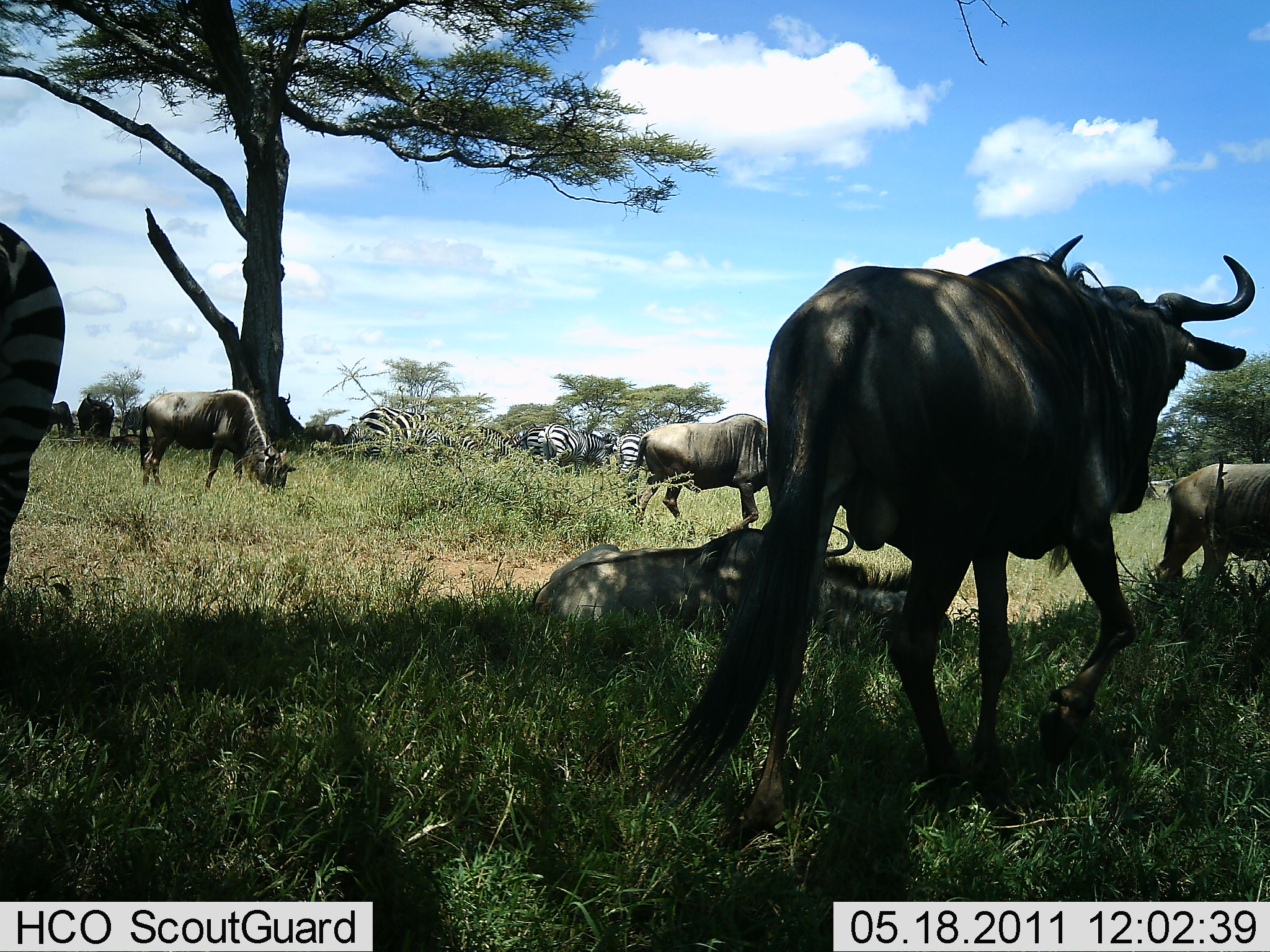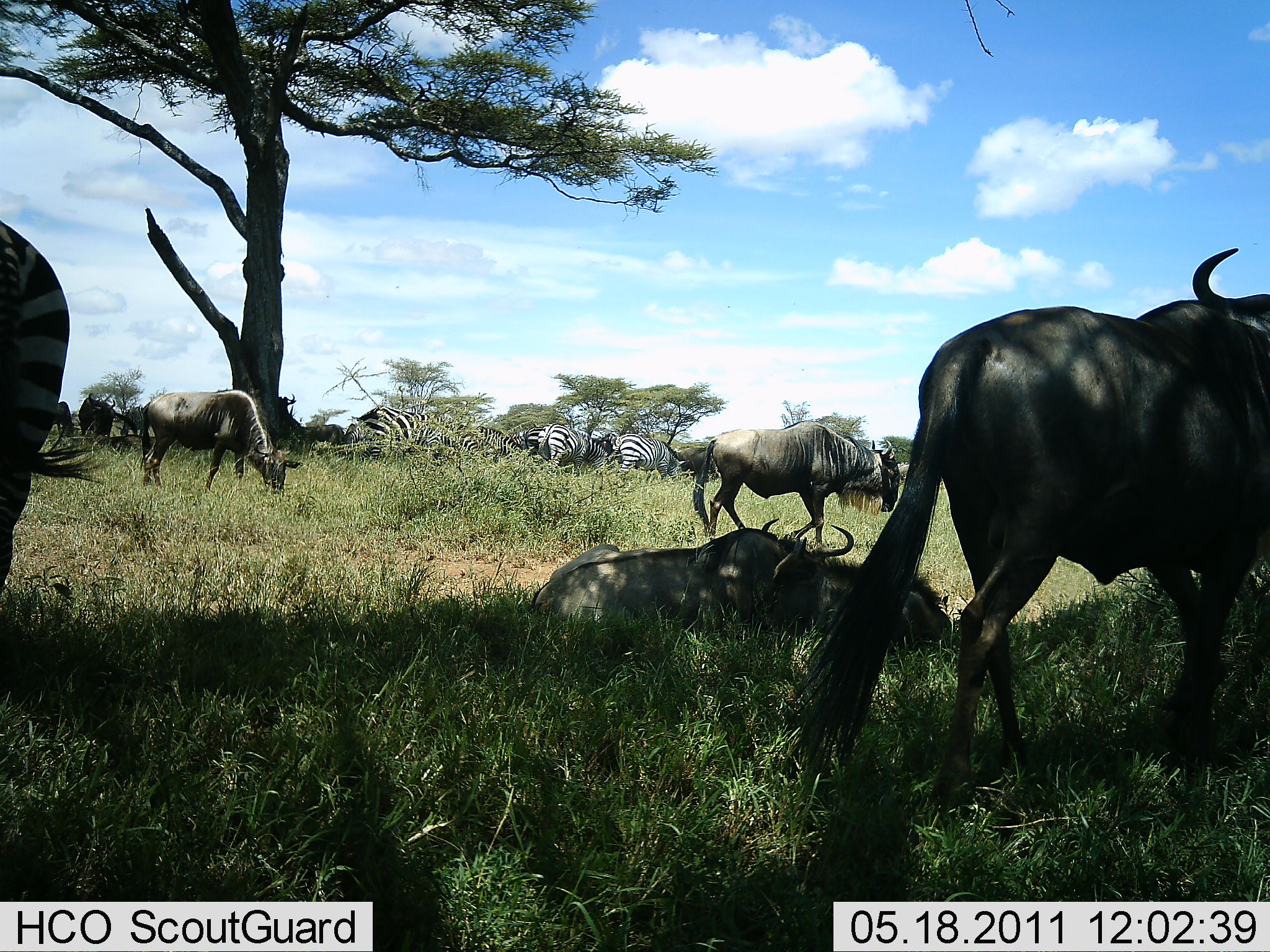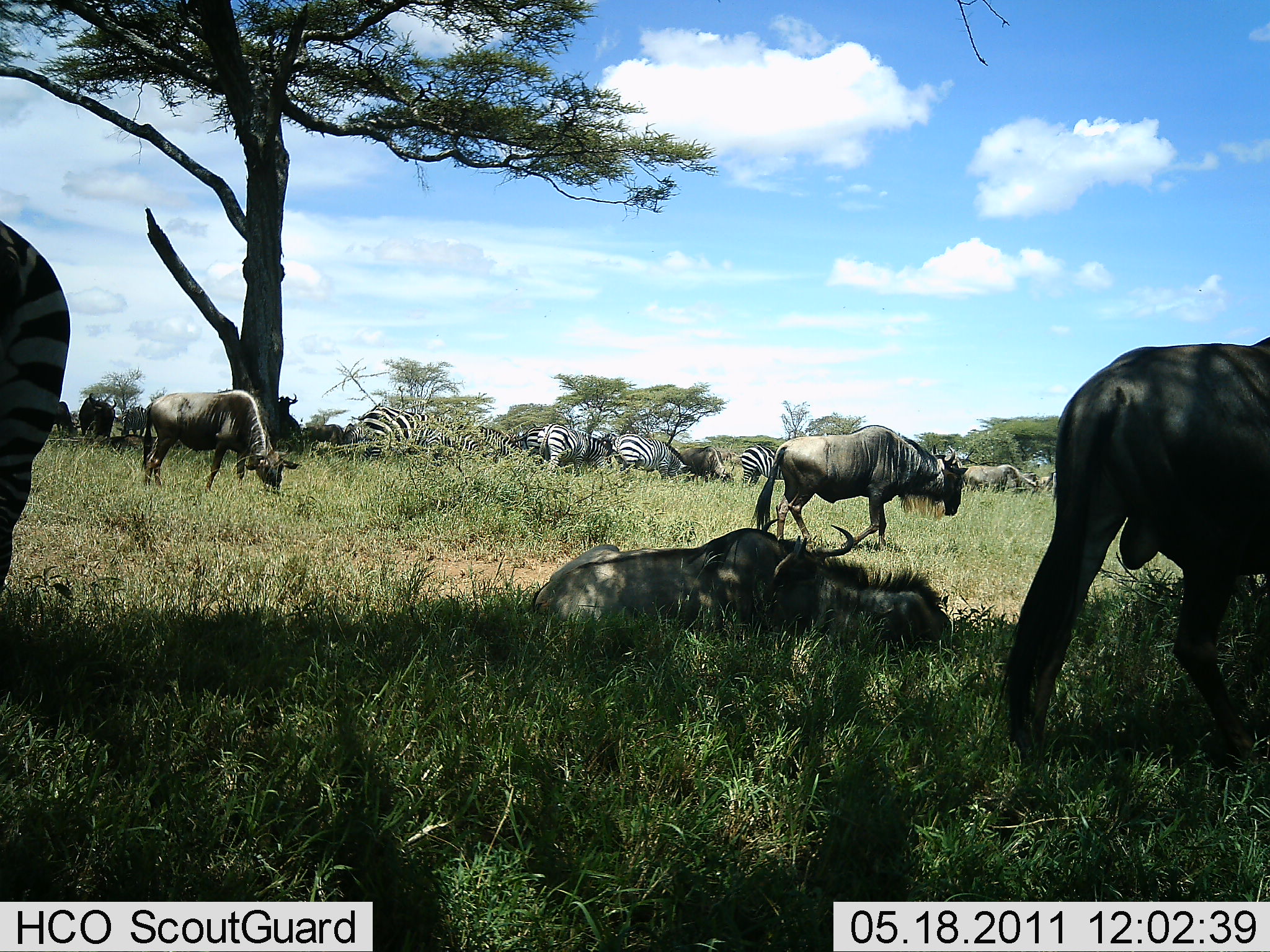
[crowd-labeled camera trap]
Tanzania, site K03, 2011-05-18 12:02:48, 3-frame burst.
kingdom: Animalia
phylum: Chordata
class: Mammalia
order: Artiodactyla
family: Bovidae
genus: Connochaetes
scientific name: Connochaetes taurinus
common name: blue wildebeest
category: wildebeest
Wildebeest (blue wildebeest) (Connochaetes taurinus), count 7. Behavior (volunteer vote fractions): standing 50%, resting 71%, moving 79%, interacting 0%. Young present (vote fraction): 0%. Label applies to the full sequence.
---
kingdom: Animalia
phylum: Chordata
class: Mammalia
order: Perissodactyla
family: Equidae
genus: Equus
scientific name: Equus quagga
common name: plains zebra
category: zebra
Zebra (plains zebra) (Equus quagga), count 6. Behavior (volunteer vote fractions): standing 73%, resting 13%, moving 20%, interacting 13%. Young present (vote fraction): 0%. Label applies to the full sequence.